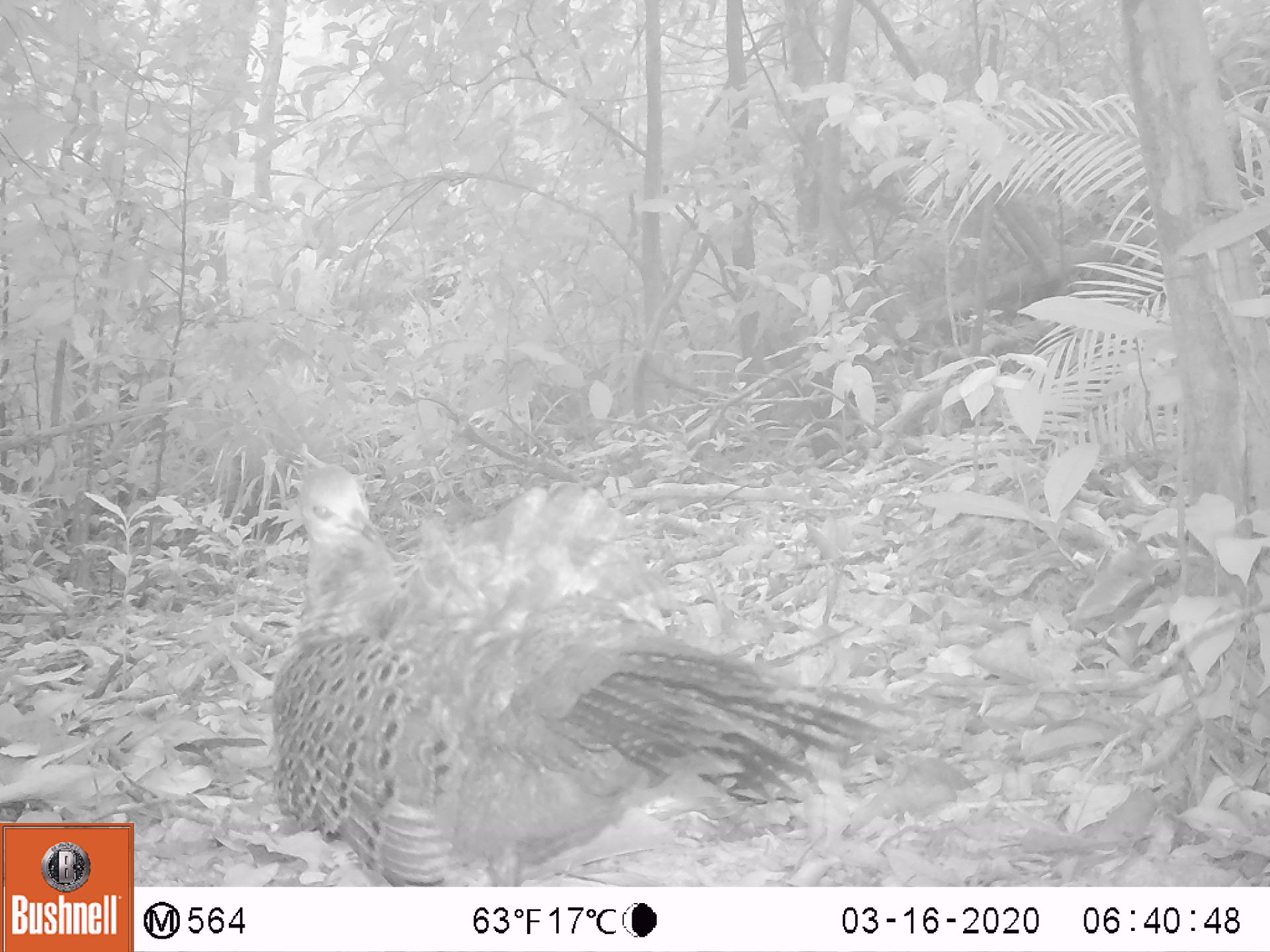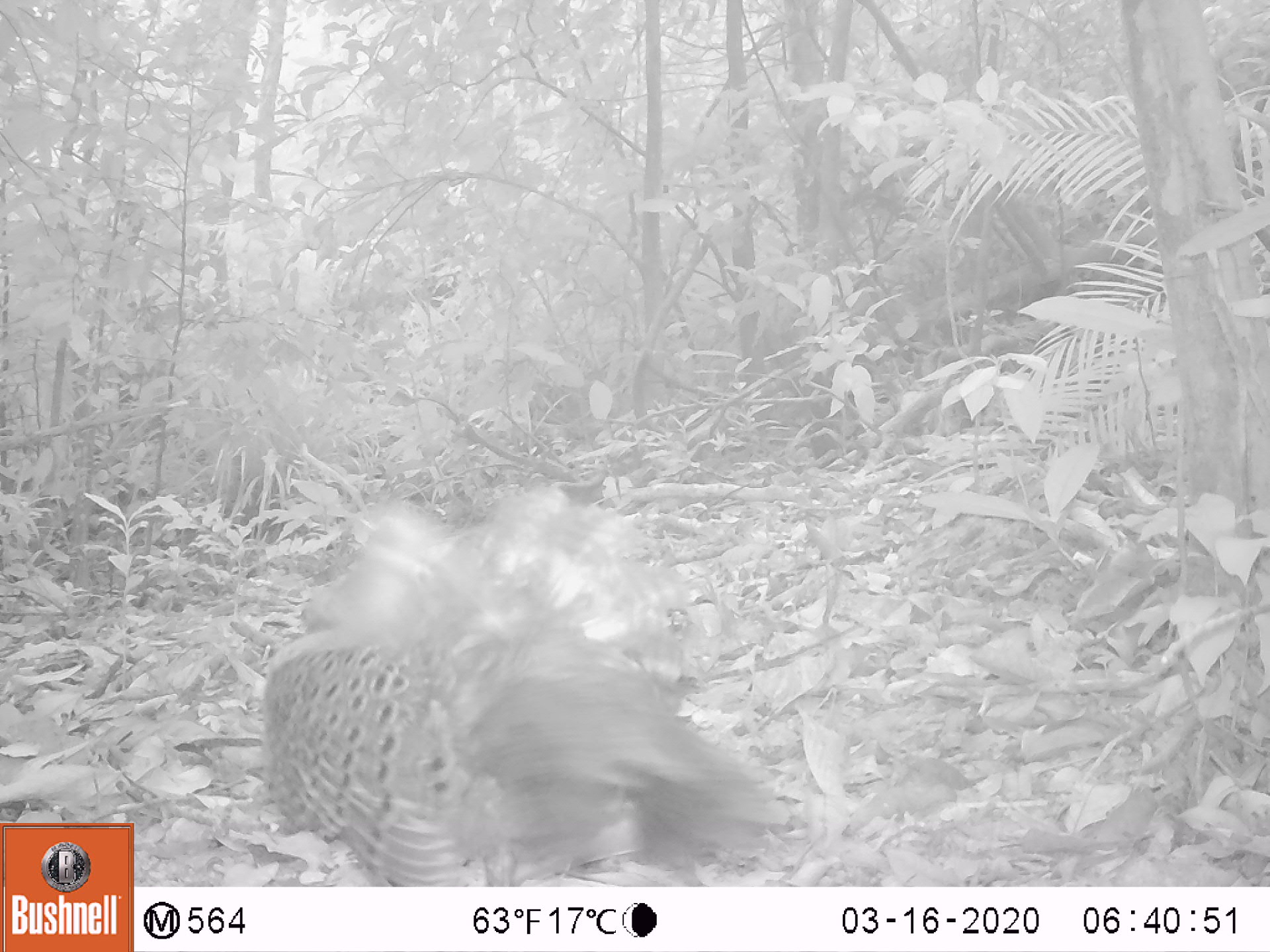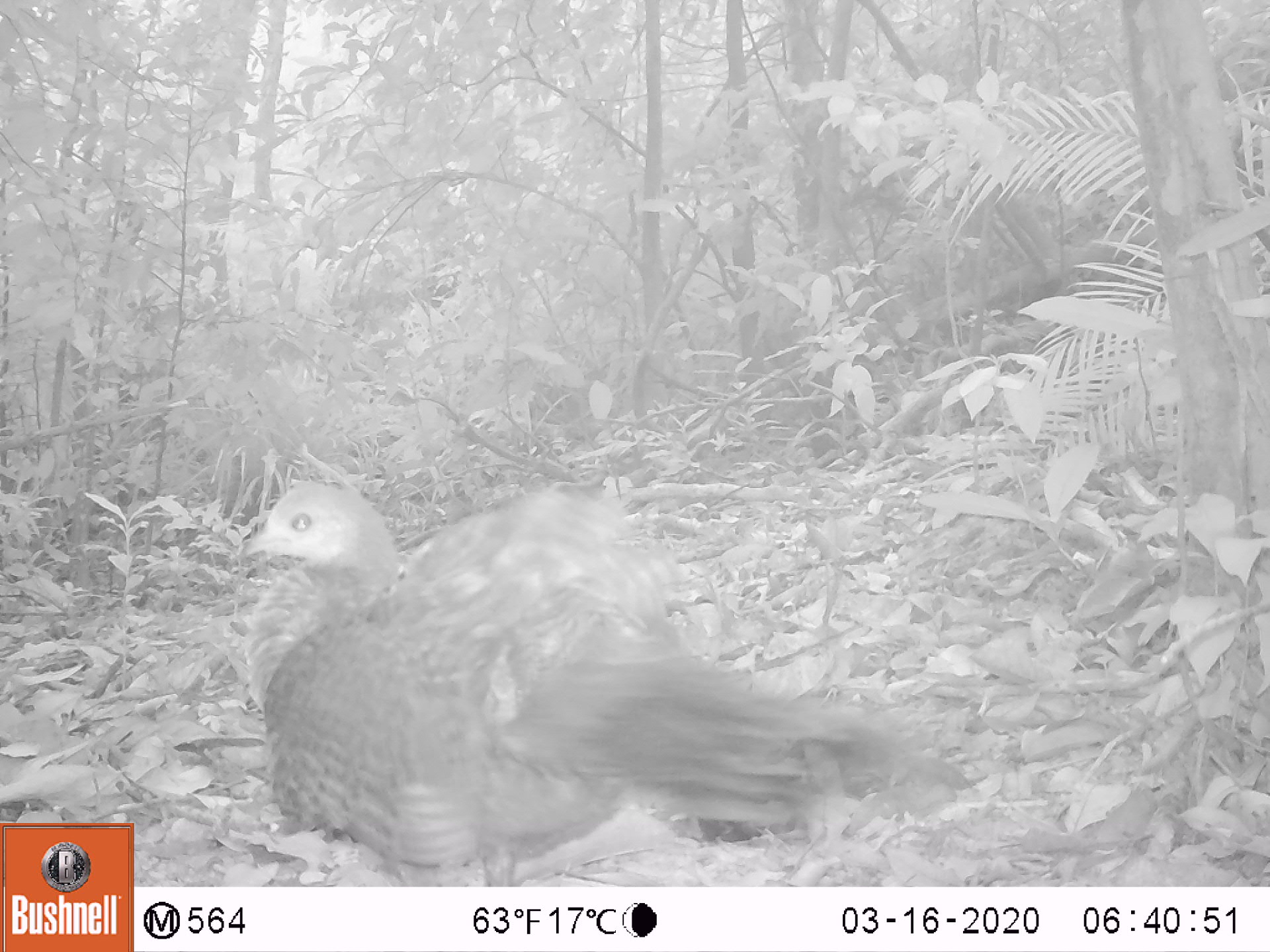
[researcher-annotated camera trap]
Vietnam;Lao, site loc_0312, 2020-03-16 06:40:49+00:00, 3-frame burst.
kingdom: Animalia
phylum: Chordata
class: Aves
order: Galliformes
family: Phasianidae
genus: Polyplectron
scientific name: Polyplectron bicalcaratum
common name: gray peacock-pheasant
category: grey peacock pheasant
Grey peacock pheasant (gray peacock-pheasant) (Polyplectron bicalcaratum). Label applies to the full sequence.